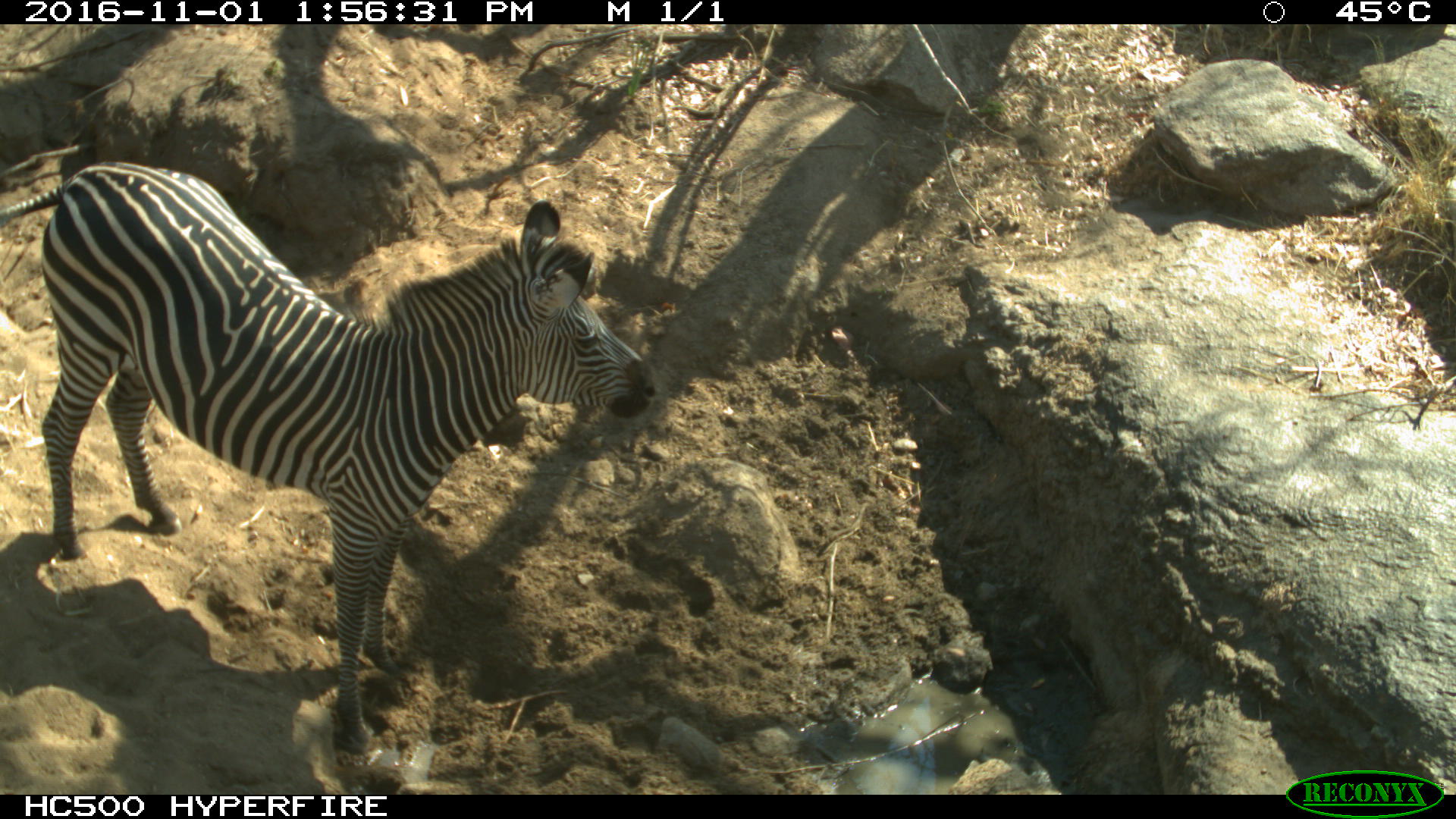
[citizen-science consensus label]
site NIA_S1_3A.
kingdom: Animalia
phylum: Chordata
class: Mammalia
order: Perissodactyla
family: Equidae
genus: Equus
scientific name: Equus quagga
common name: plains zebra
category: zebraplains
Zebraplains (plains zebra) (Equus quagga), count 1. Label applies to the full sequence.